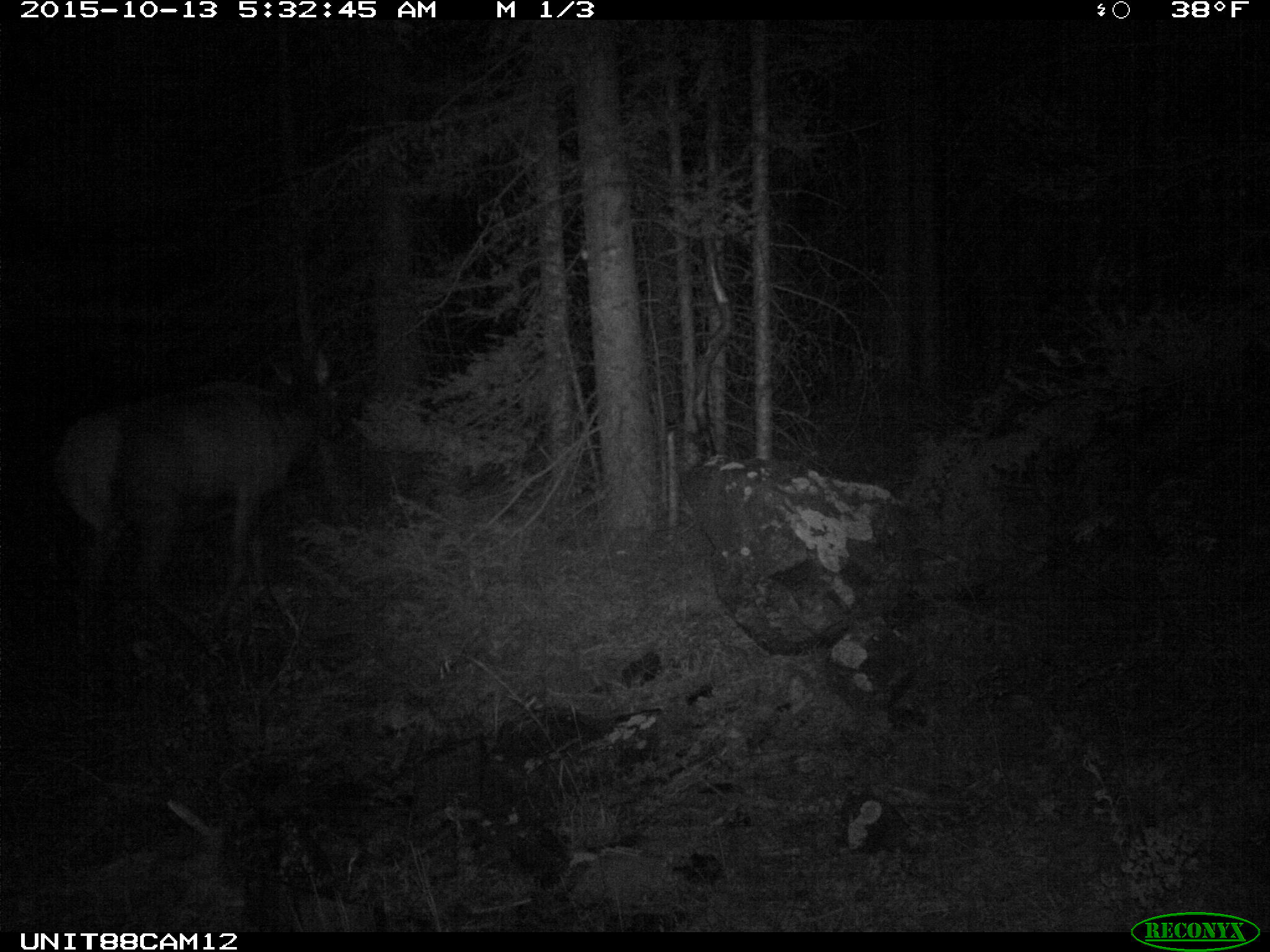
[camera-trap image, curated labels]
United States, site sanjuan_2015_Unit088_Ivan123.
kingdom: Animalia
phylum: Chordata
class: Mammalia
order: Artiodactyla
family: Cervidae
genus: Cervus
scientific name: Cervus elaphus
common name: red deer